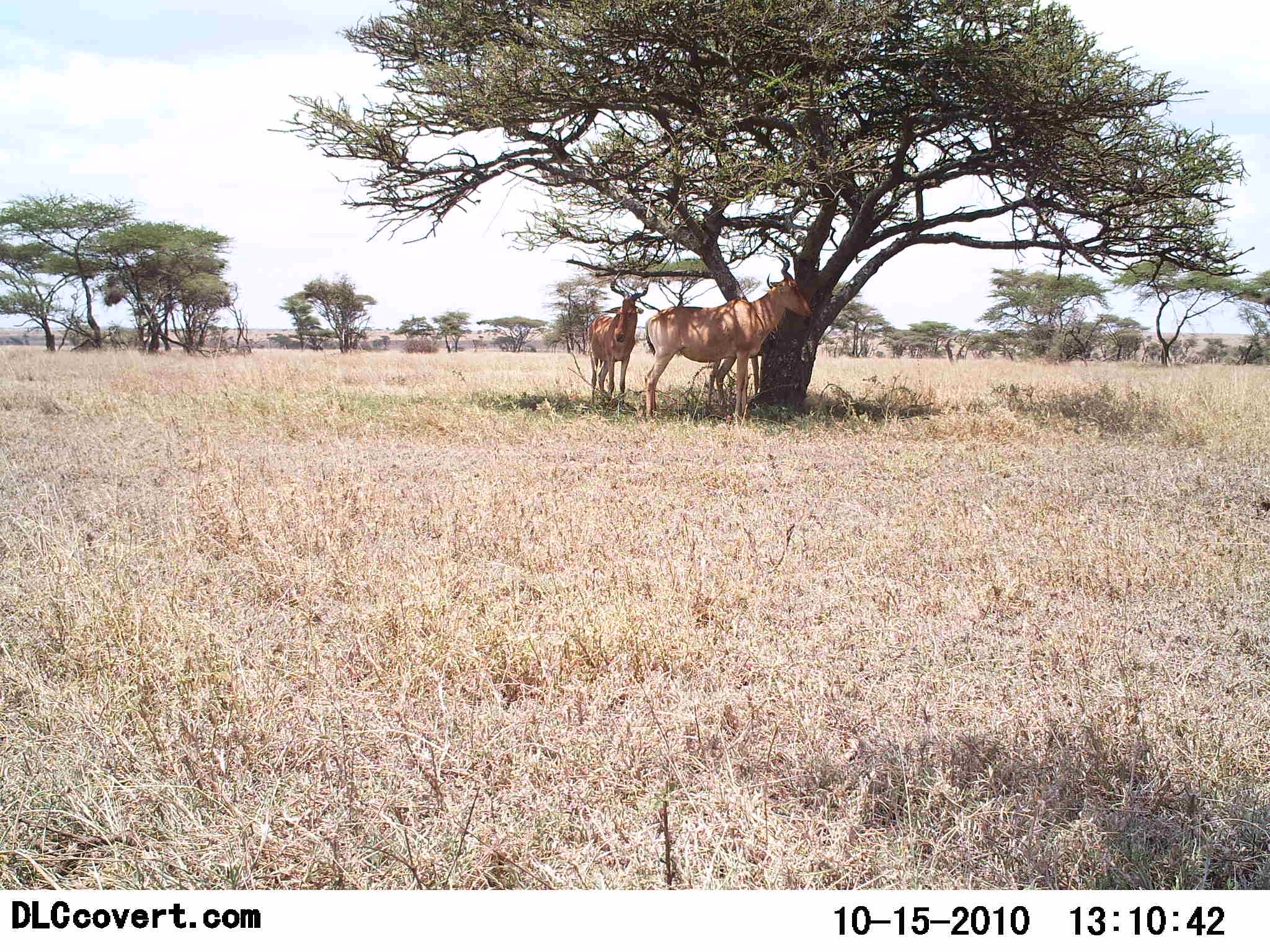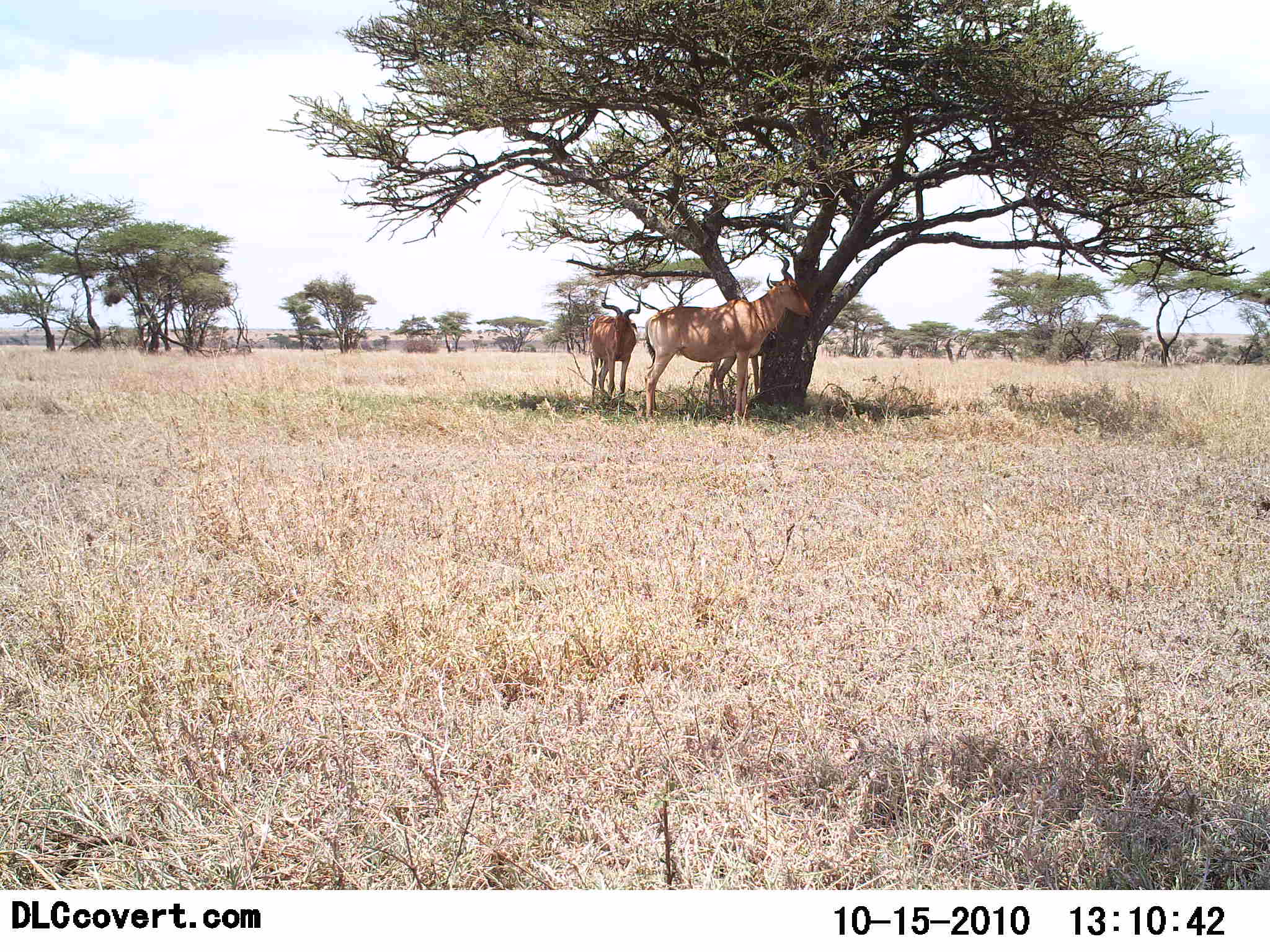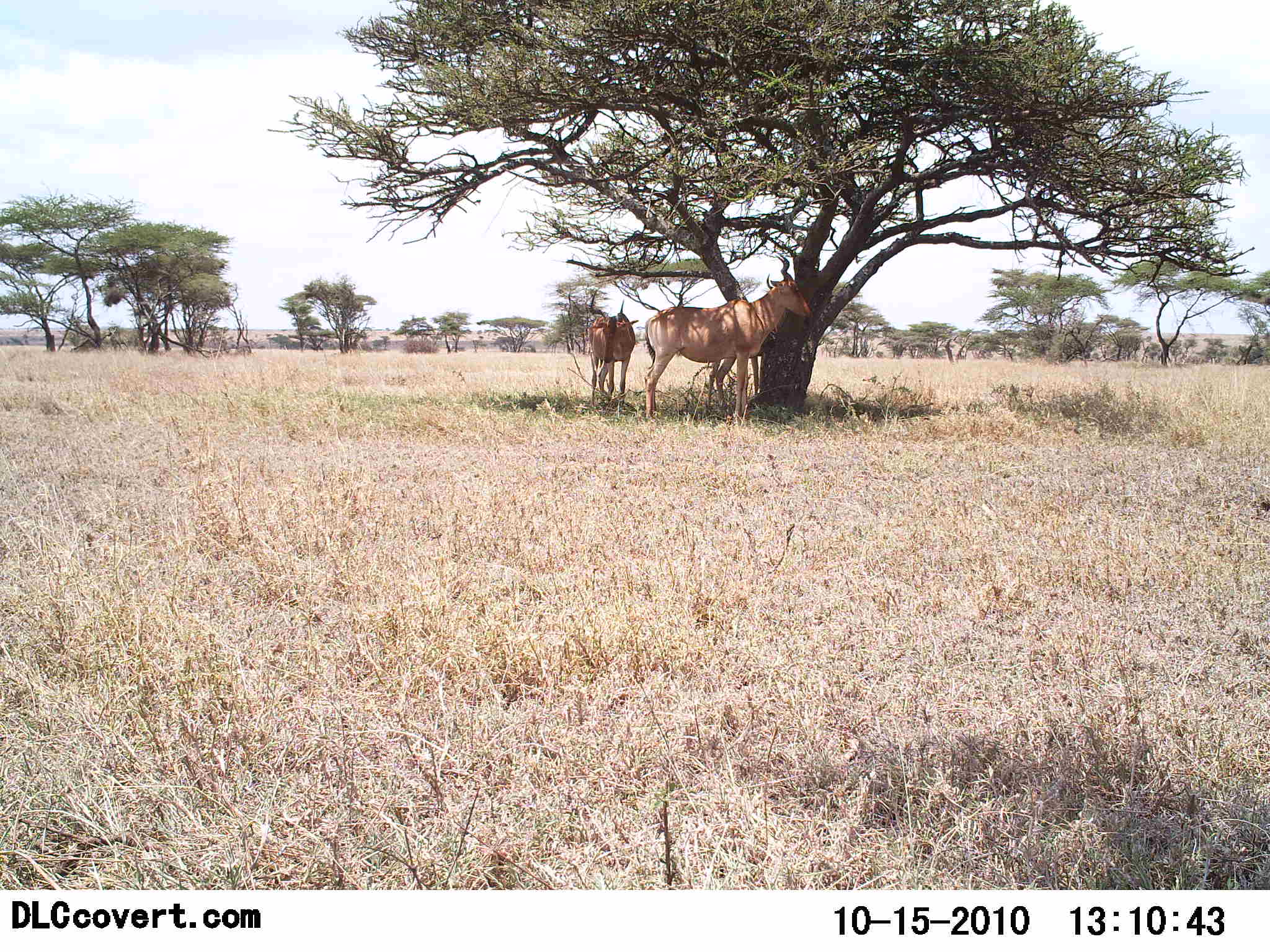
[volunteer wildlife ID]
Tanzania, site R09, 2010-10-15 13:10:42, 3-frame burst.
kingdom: Animalia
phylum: Chordata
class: Mammalia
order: Artiodactyla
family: Bovidae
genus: Alcelaphus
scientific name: Alcelaphus buselaphus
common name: hartebeest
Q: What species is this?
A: Hartebeest (Alcelaphus buselaphus).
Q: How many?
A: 2.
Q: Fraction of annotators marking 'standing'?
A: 80%.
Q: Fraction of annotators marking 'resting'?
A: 27%.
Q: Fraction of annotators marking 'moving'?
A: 7%.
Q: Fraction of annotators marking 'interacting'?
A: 0%.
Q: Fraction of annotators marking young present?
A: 0%.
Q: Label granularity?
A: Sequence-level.